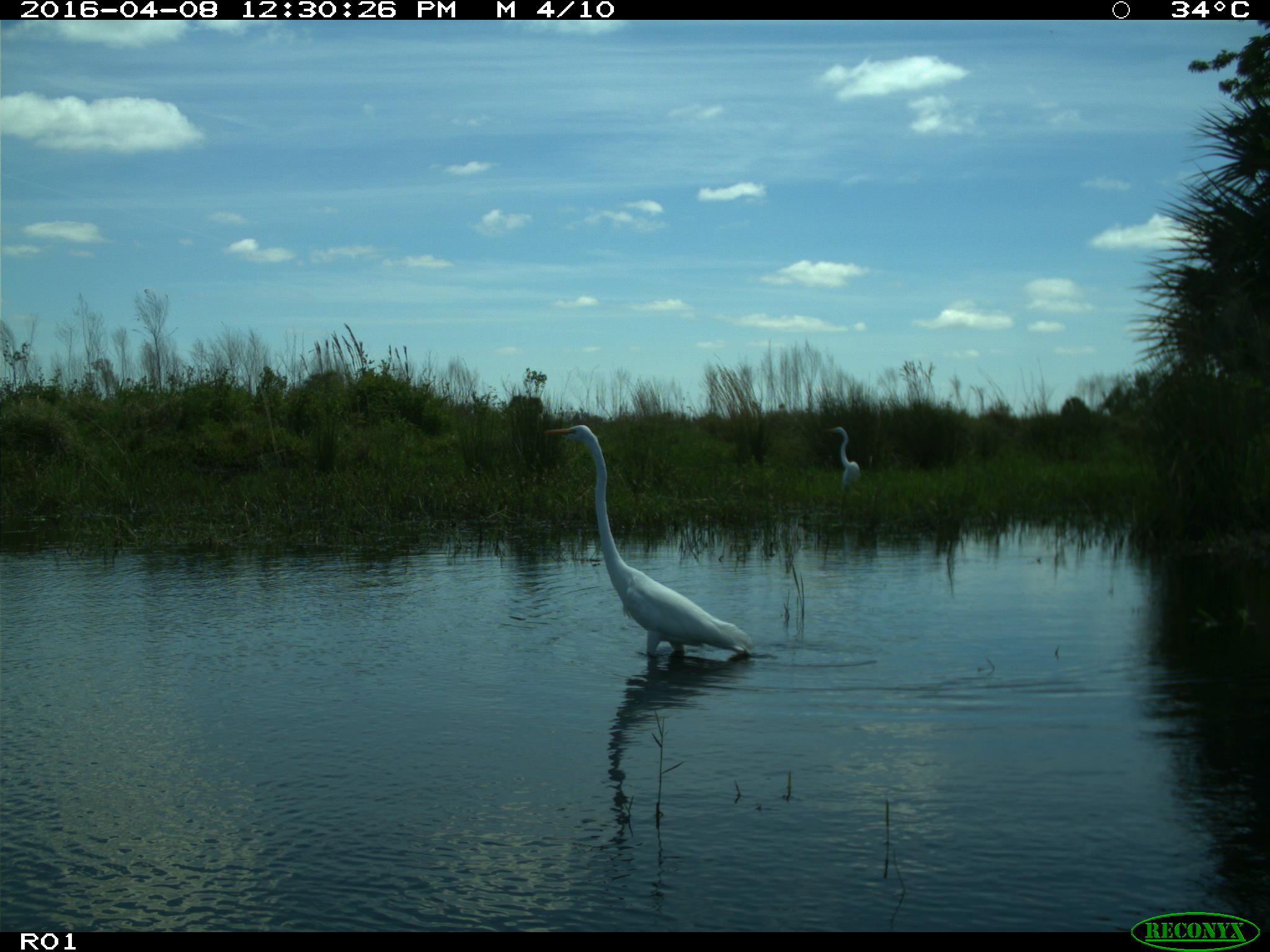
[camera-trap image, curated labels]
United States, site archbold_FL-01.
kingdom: Animalia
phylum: Chordata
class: Aves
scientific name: Aves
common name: birds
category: unidentified bird